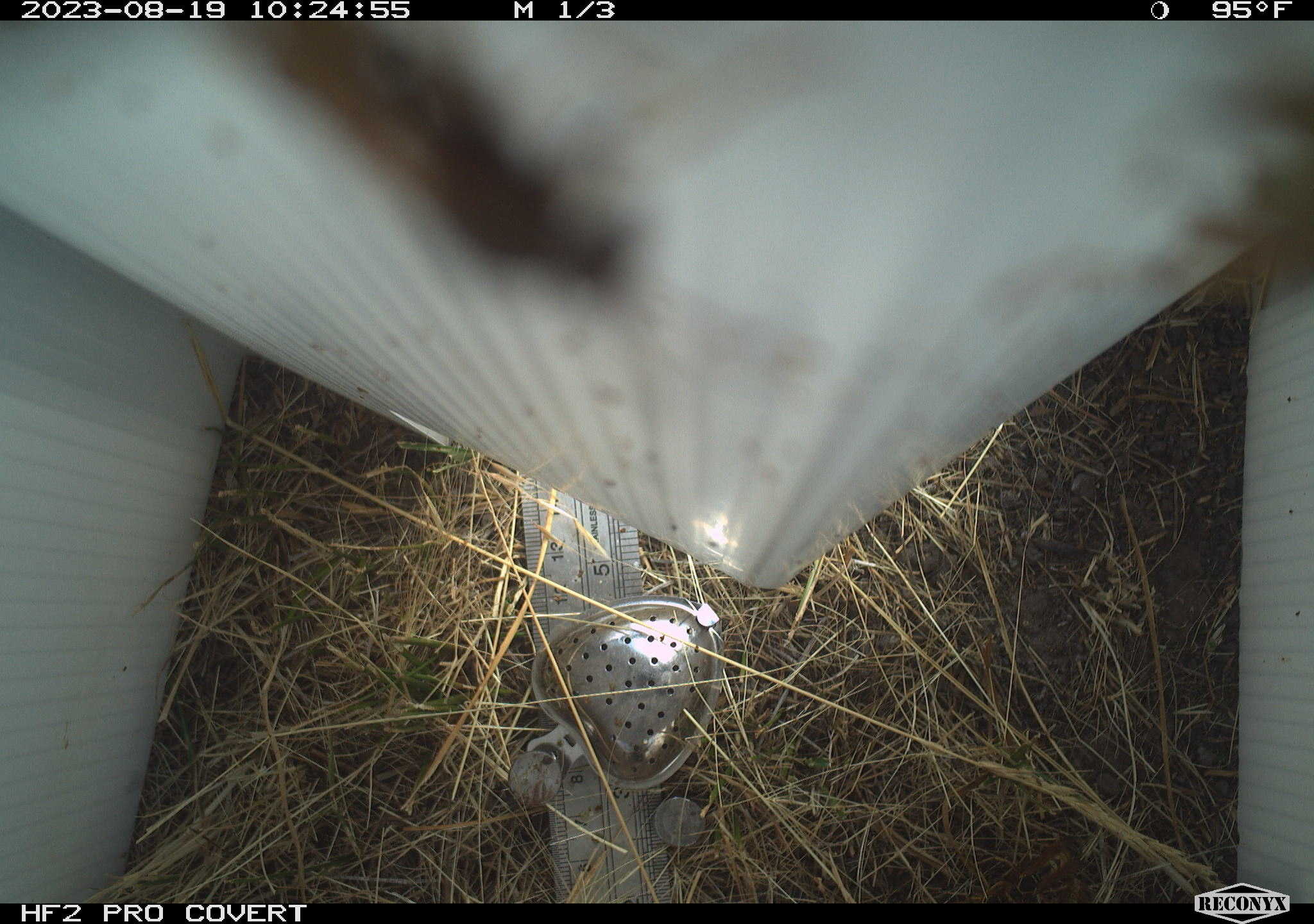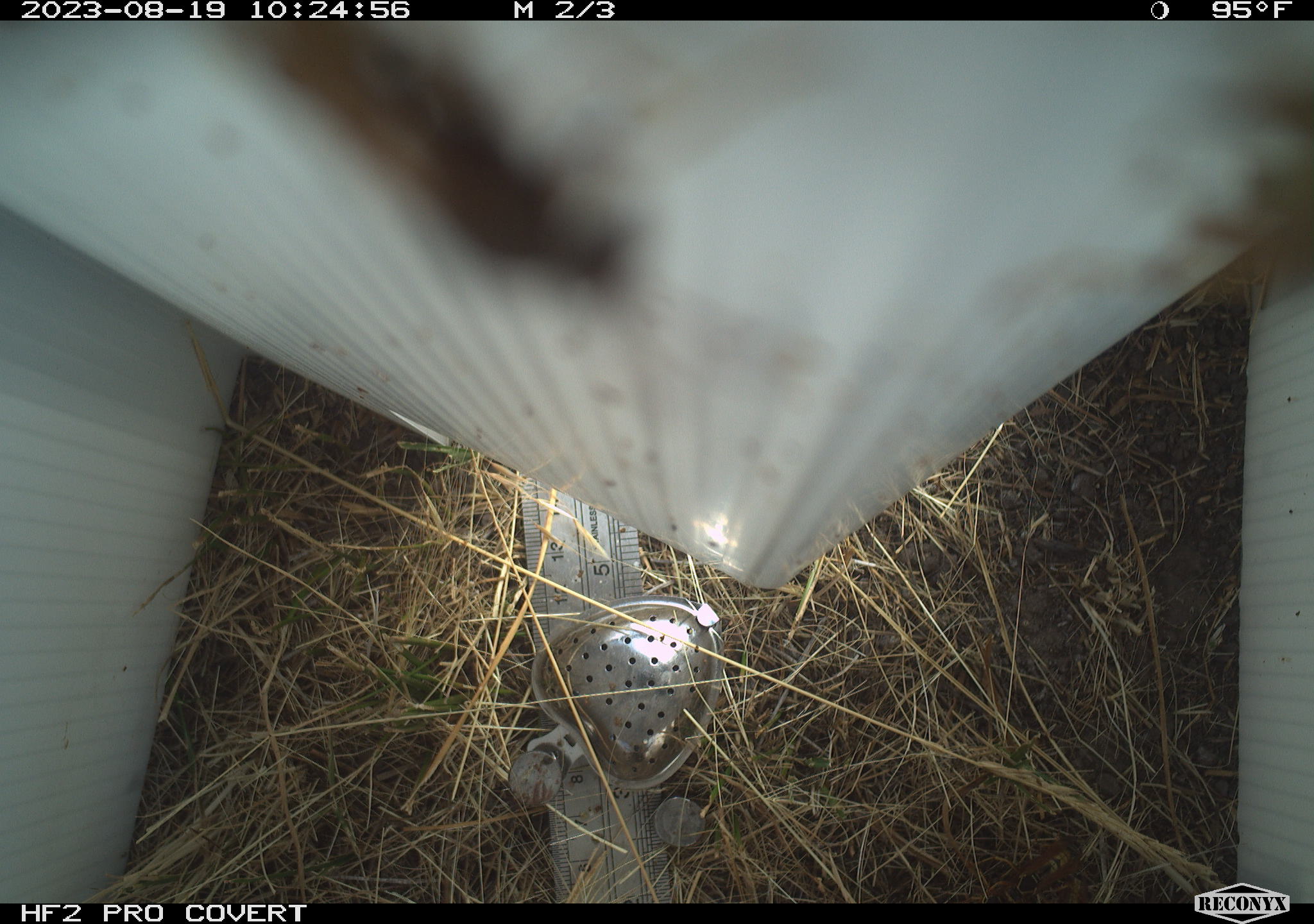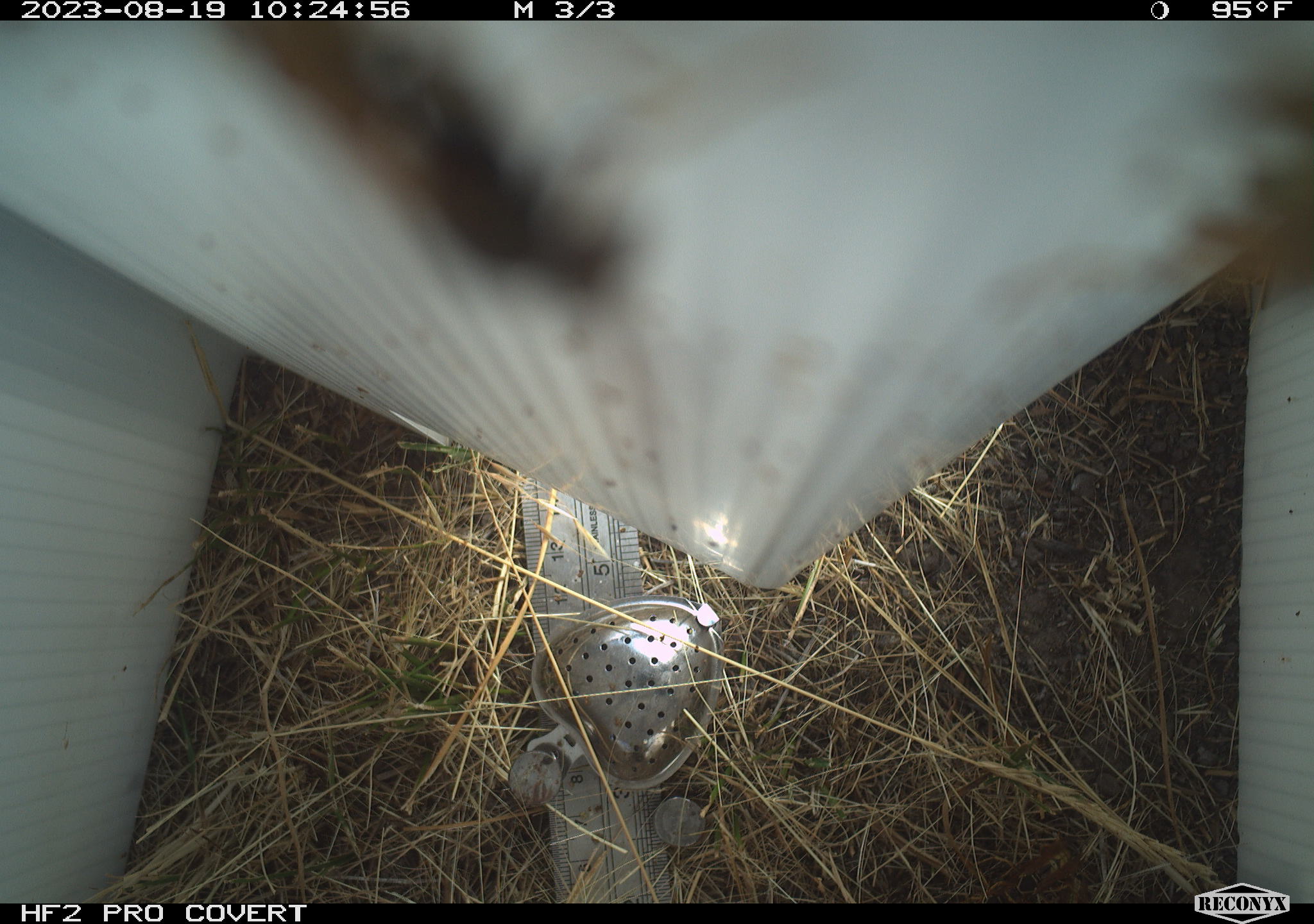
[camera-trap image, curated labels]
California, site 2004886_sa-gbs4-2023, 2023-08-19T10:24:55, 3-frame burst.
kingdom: Animalia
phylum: Arthropoda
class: Insecta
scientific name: Insecta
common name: insect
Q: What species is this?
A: Insect (Insecta).